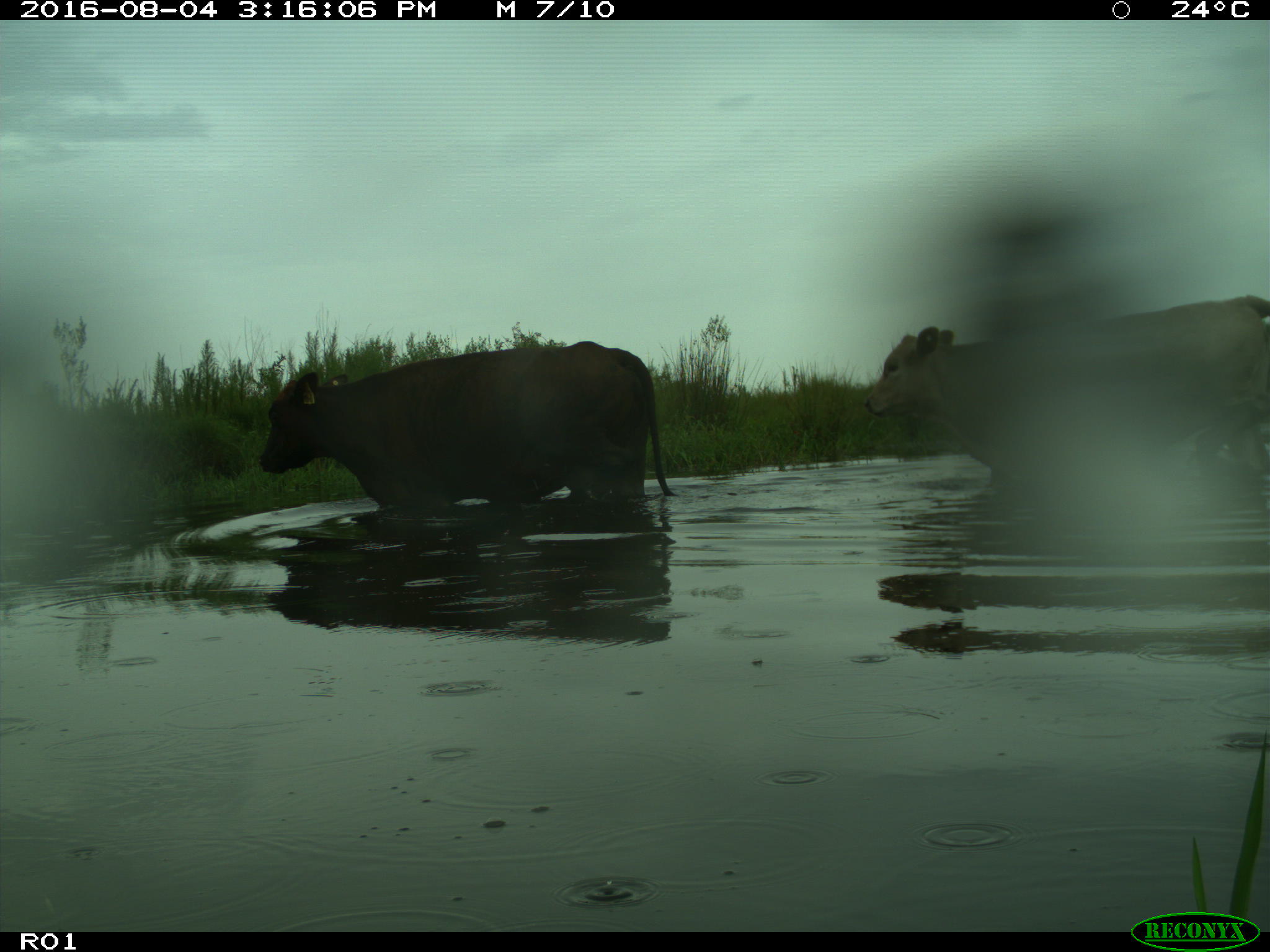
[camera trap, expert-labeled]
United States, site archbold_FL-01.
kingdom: Animalia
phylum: Chordata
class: Mammalia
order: Artiodactyla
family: Bovidae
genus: Bos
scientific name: Bos taurus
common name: domestic cow